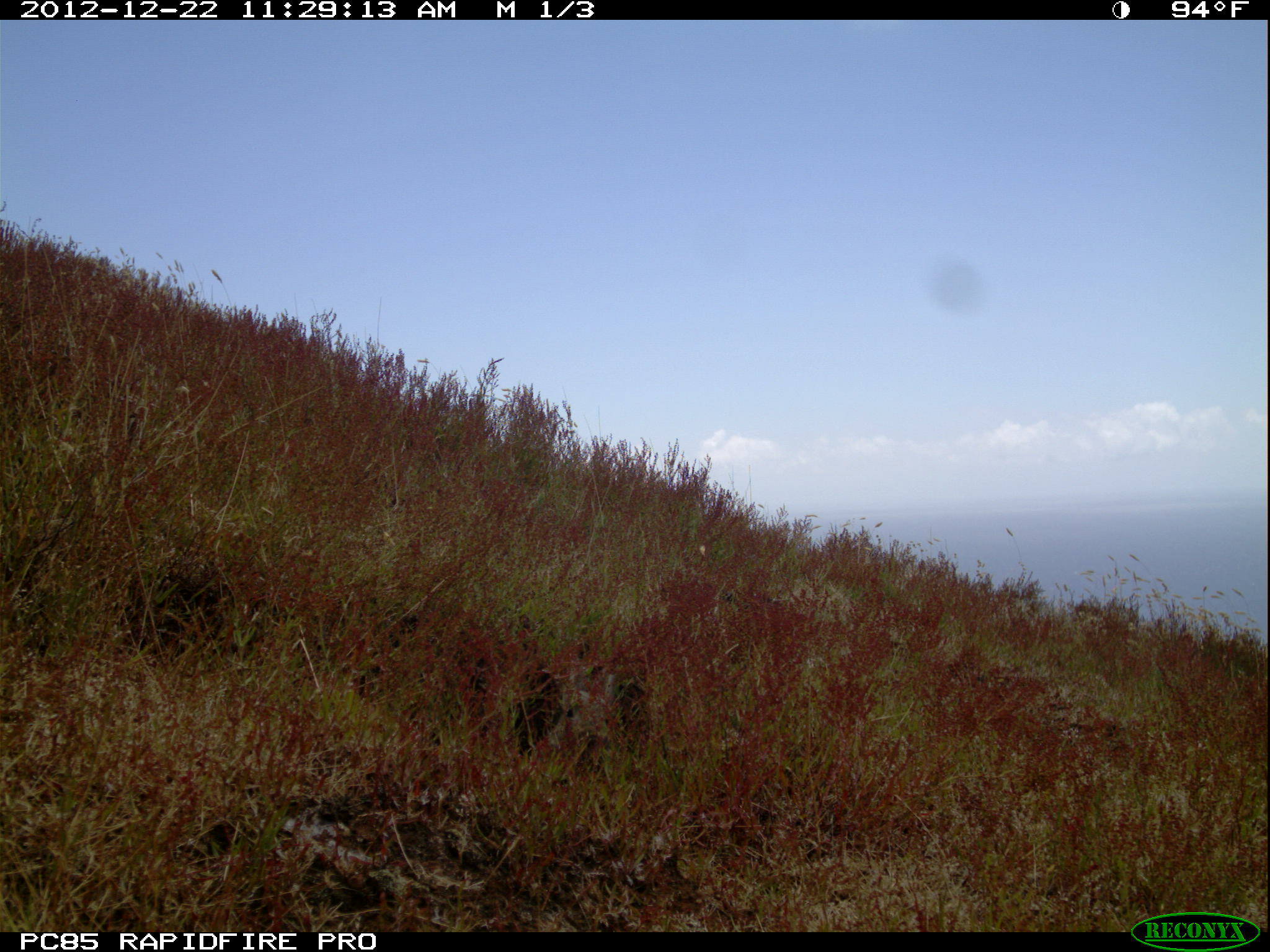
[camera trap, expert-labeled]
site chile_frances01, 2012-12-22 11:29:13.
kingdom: Animalia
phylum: Chordata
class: Mammalia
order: Lagomorpha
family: Leporidae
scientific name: Leporidae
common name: rabbits and hares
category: rabbit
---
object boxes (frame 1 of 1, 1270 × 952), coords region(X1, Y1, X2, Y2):
rabbit: region(504, 646, 673, 778)